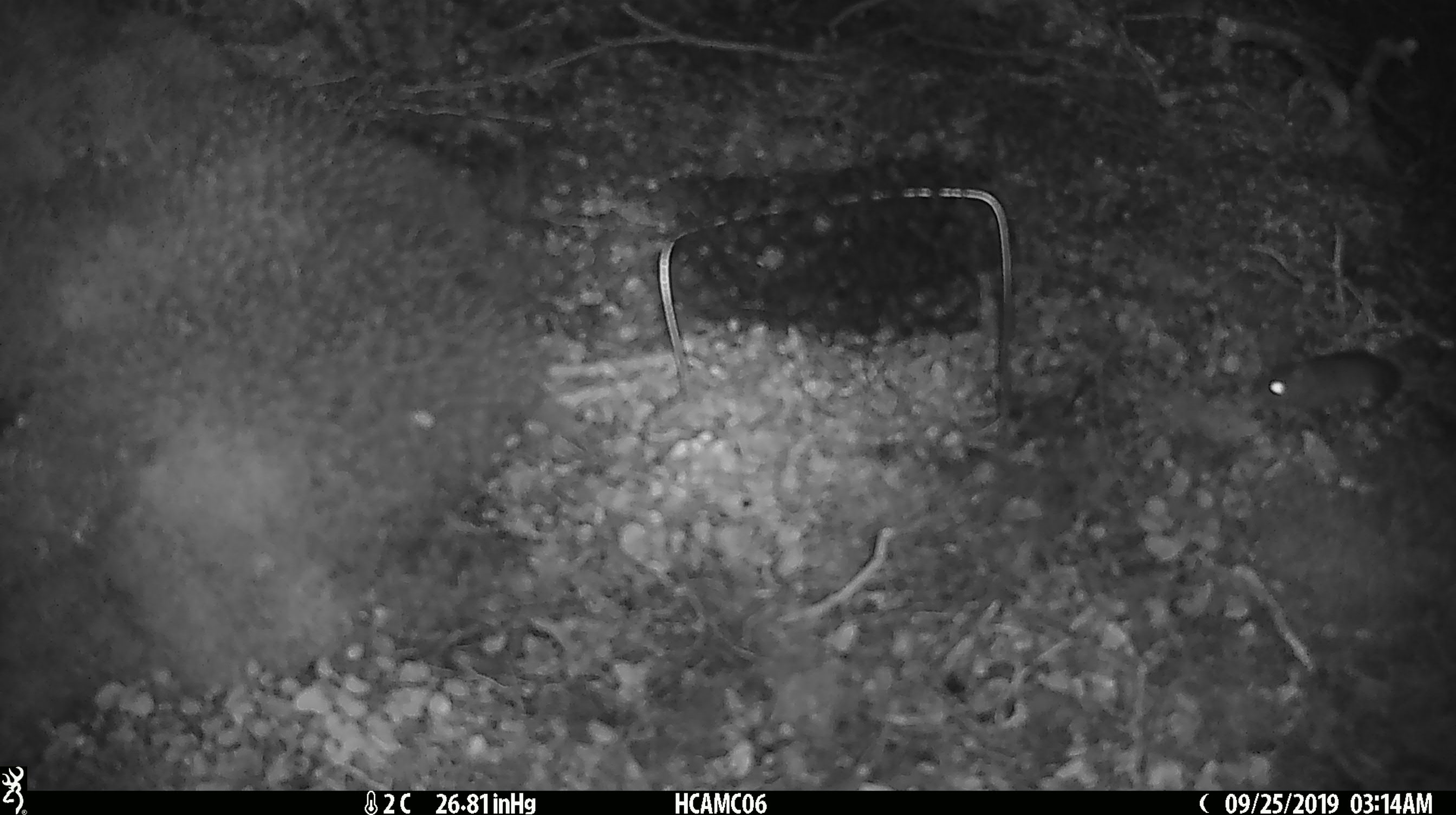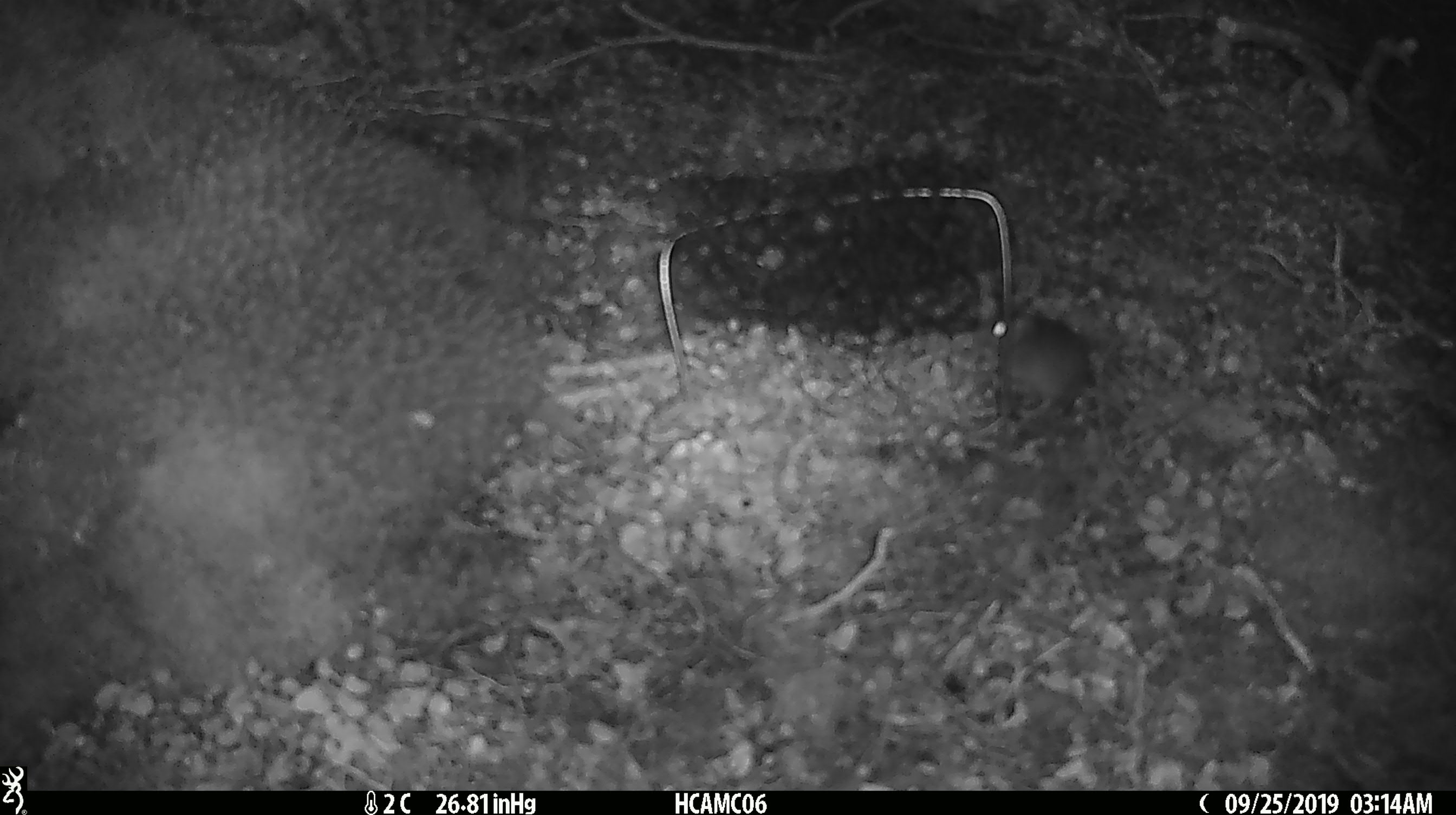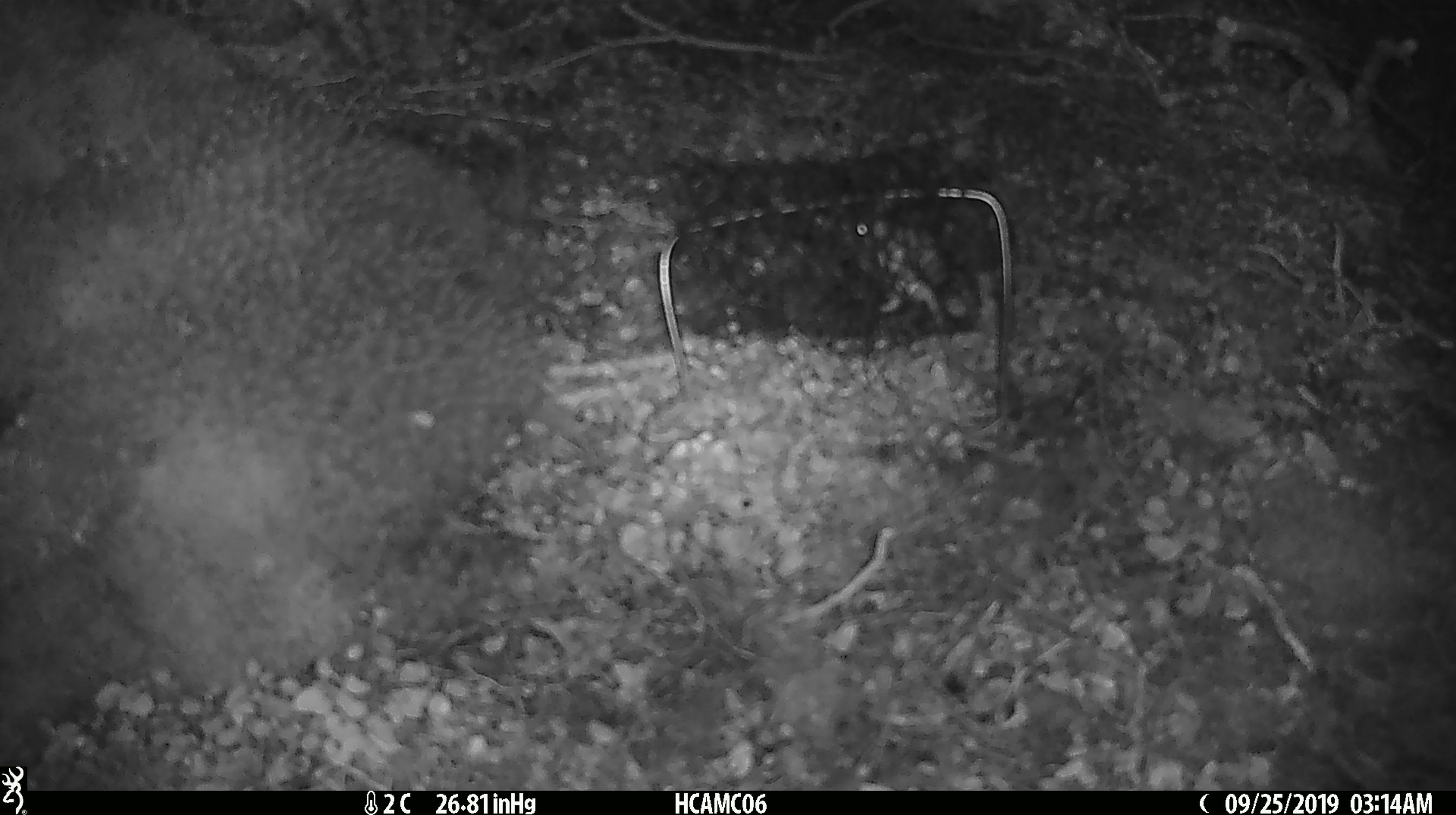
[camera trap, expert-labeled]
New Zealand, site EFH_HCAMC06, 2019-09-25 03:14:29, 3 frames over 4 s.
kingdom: Animalia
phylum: Chordata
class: Mammalia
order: Rodentia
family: Muridae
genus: Mus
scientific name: Mus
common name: mouse